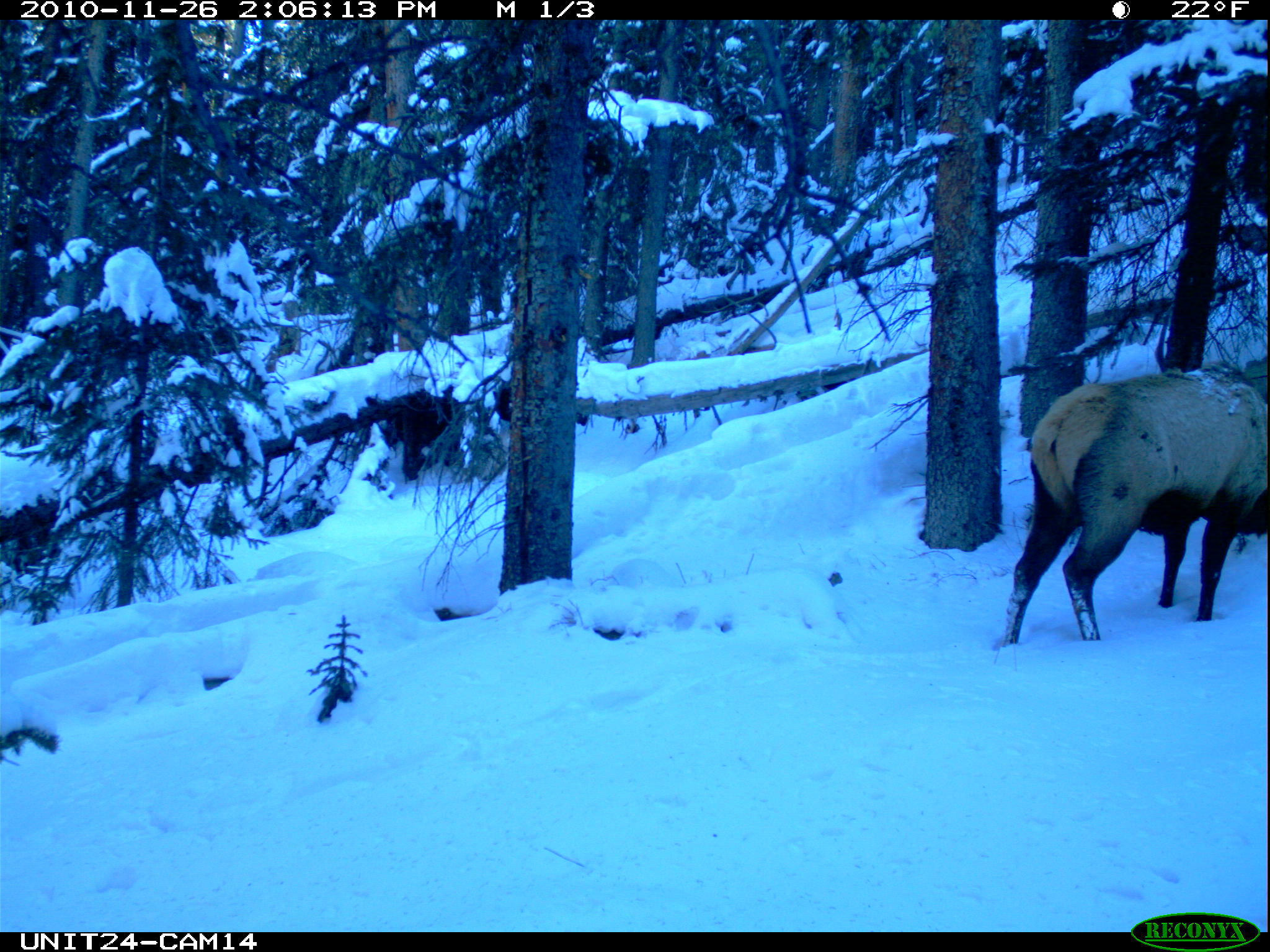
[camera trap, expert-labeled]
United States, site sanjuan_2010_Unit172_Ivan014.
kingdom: Animalia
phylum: Chordata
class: Mammalia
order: Artiodactyla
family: Cervidae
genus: Cervus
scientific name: Cervus elaphus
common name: red deer